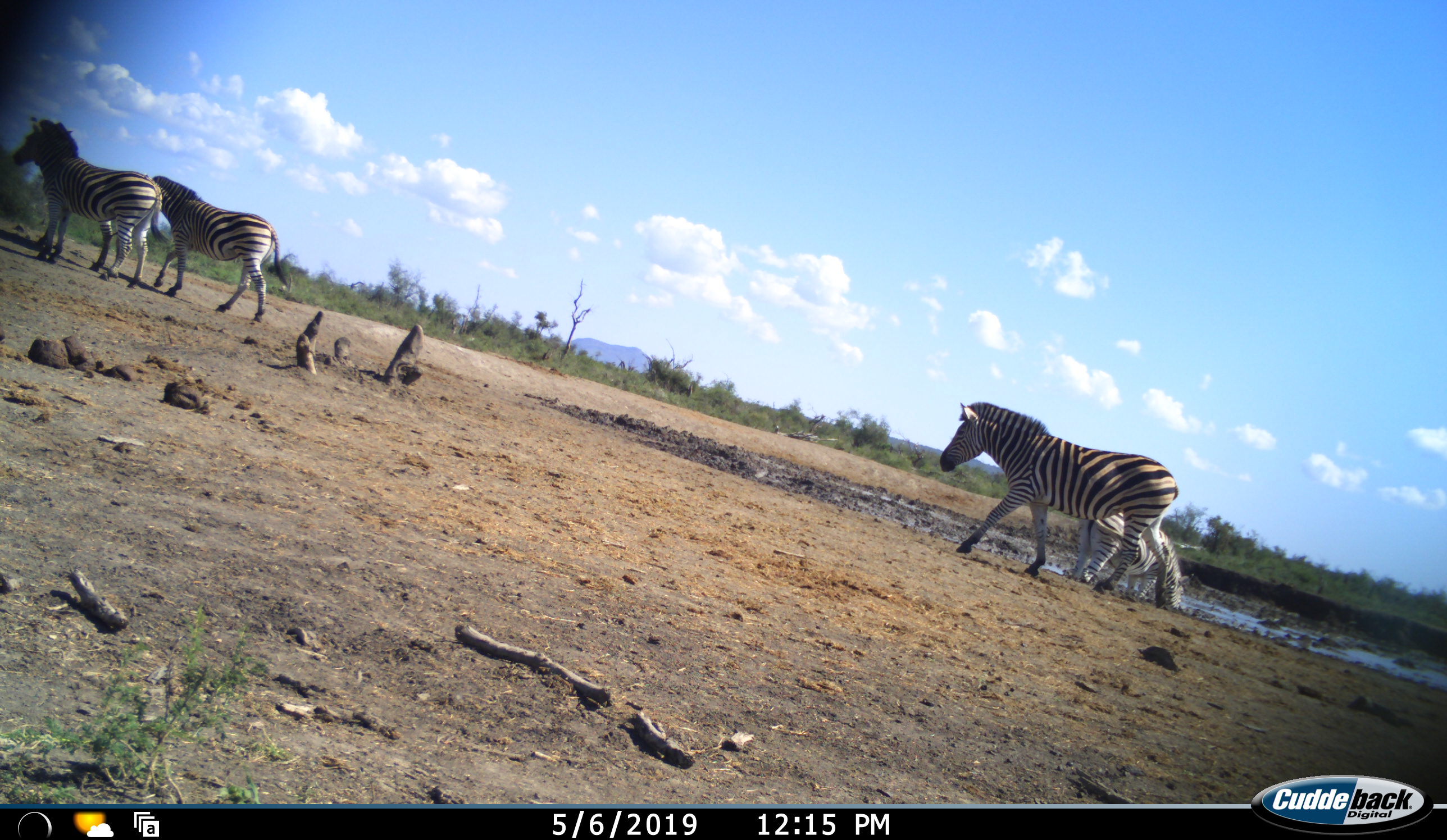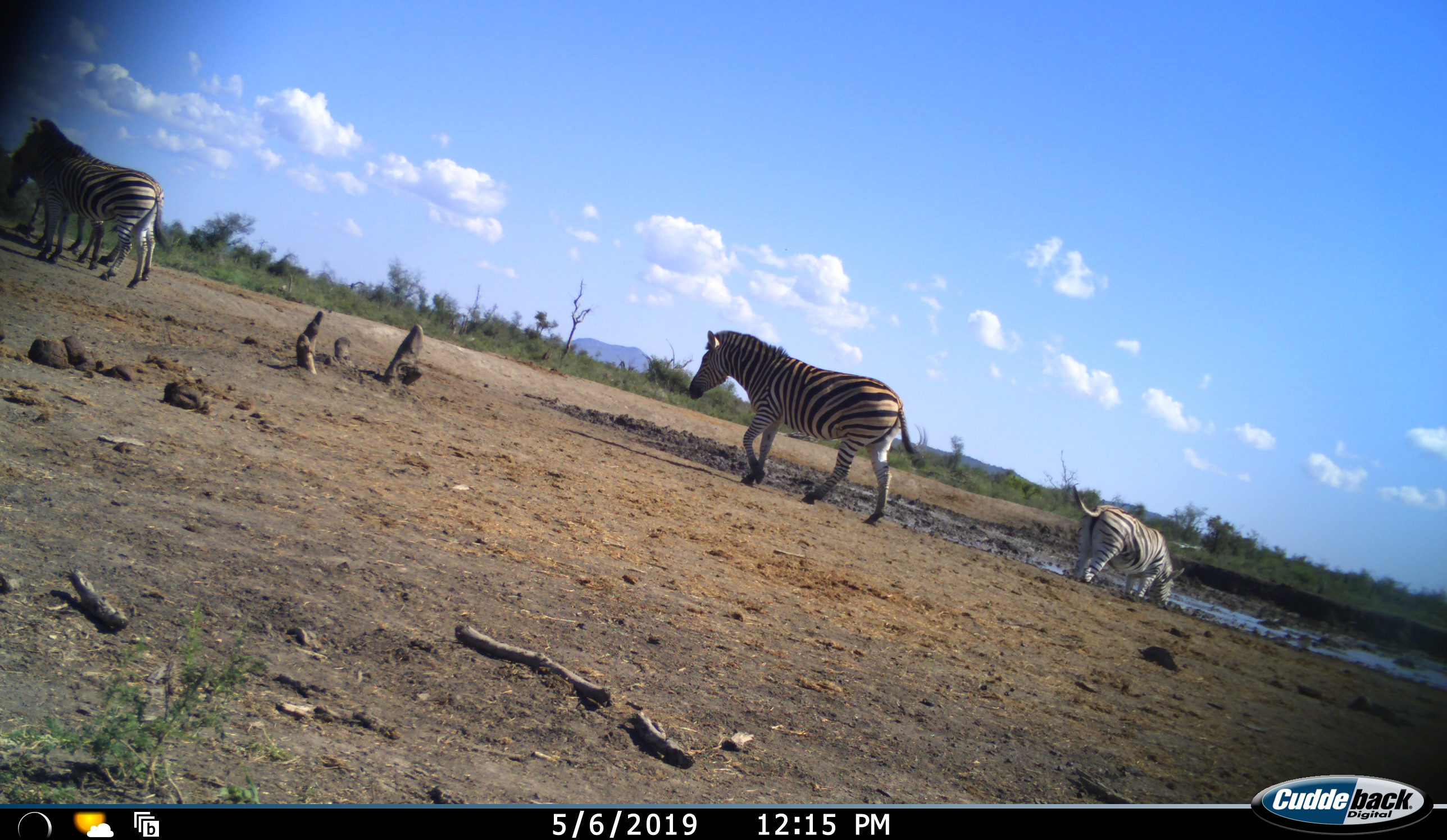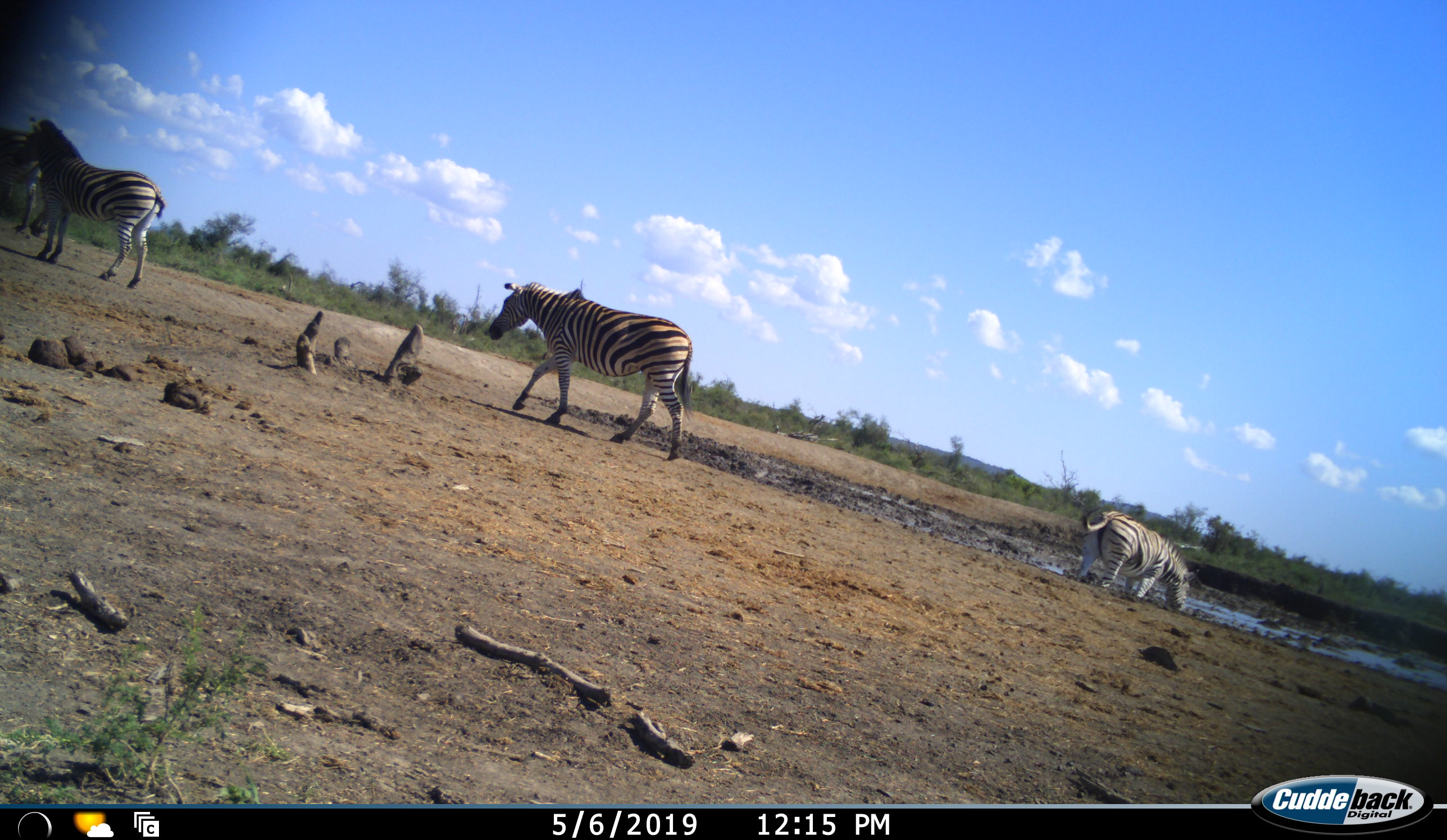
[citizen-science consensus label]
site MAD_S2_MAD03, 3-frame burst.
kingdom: Animalia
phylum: Chordata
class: Mammalia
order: Perissodactyla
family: Equidae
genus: Equus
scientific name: Equus quagga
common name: plains zebra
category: zebraplains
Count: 4.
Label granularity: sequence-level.